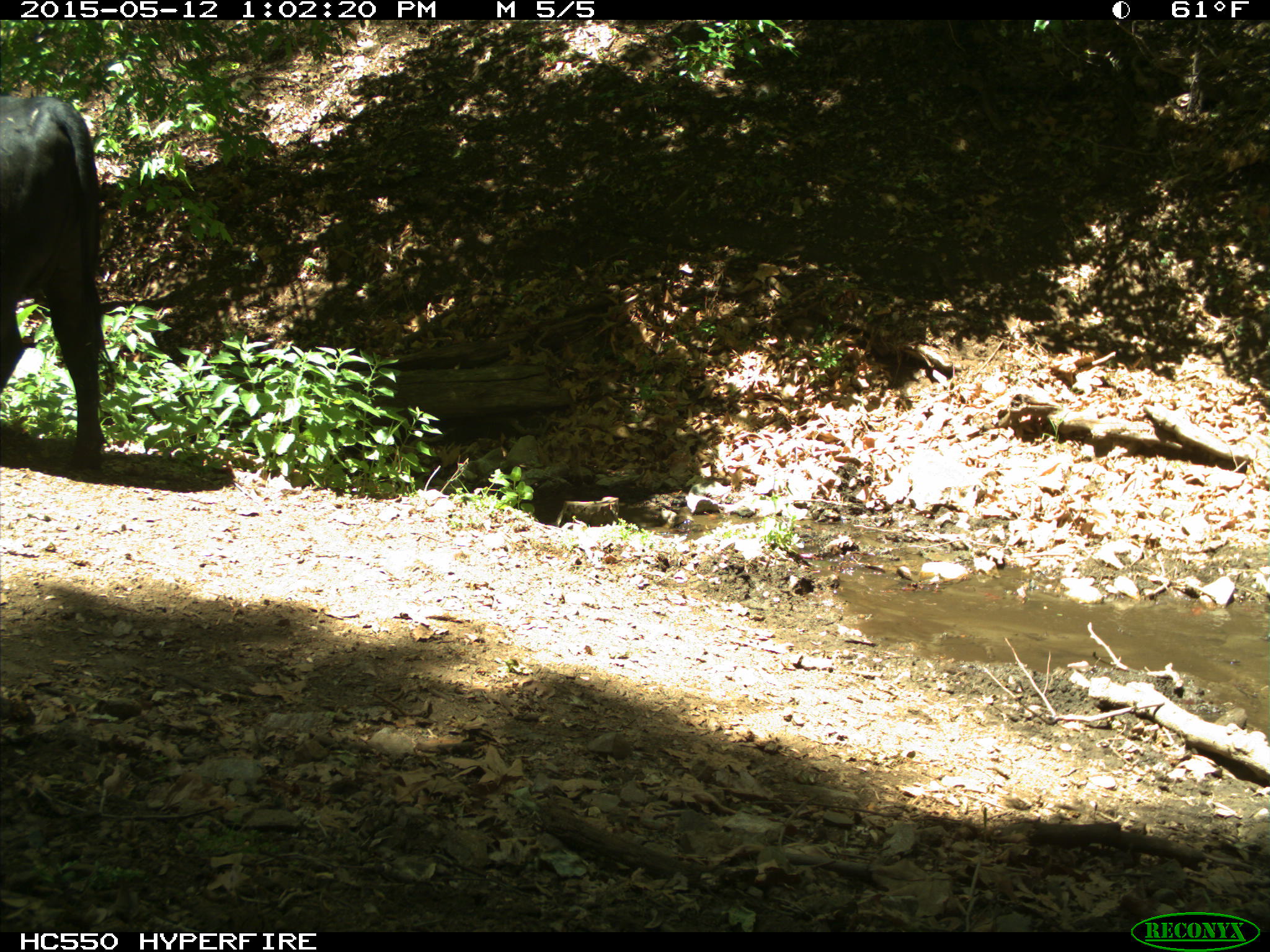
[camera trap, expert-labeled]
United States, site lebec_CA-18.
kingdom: Animalia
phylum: Chordata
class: Mammalia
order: Artiodactyla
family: Bovidae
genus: Bos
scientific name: Bos taurus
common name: domestic cow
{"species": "Bos taurus (domestic cow)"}